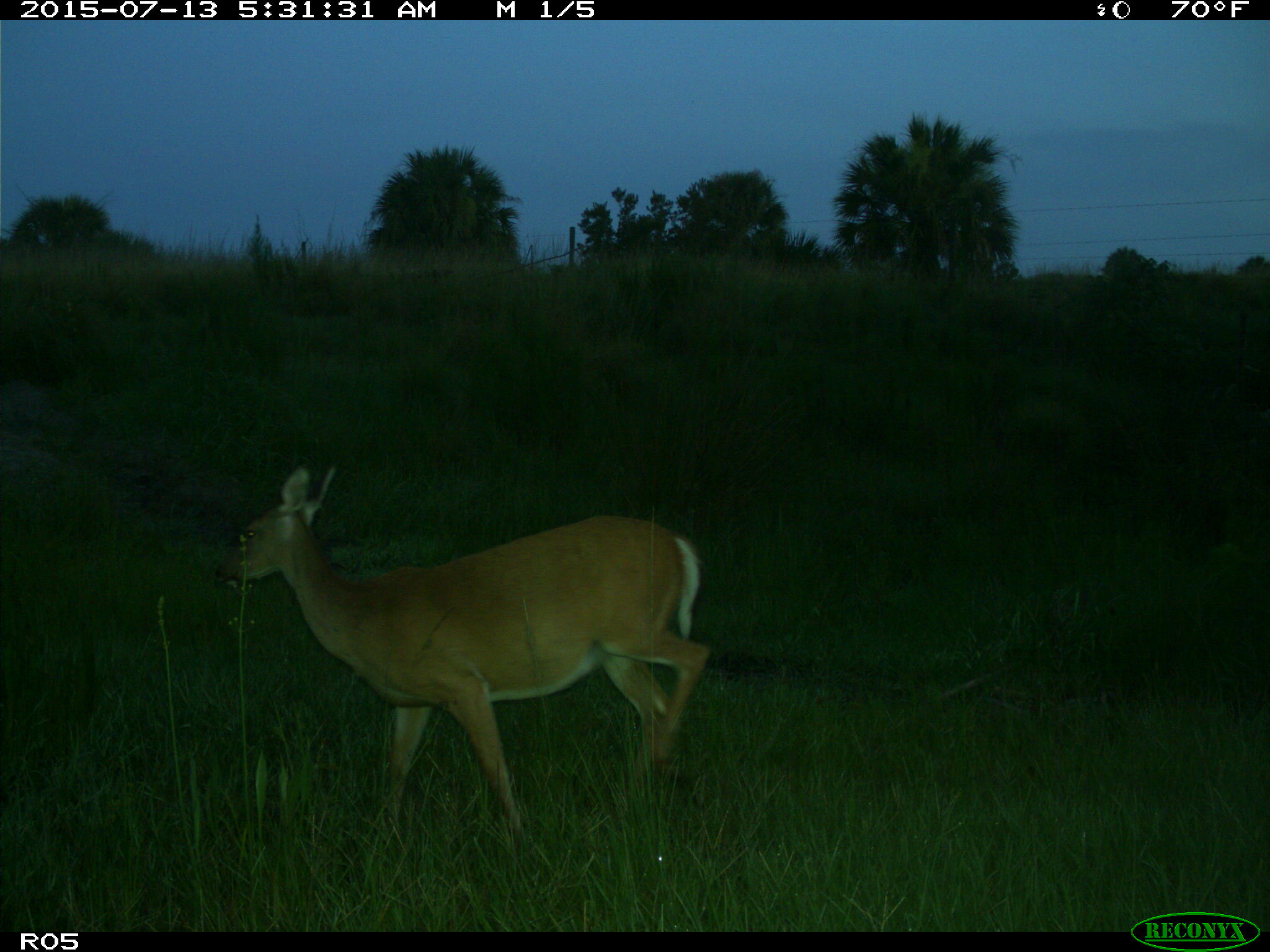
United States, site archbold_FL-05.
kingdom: Animalia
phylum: Chordata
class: Mammalia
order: Artiodactyla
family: Cervidae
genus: Odocoileus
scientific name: Odocoileus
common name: deer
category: unidentified deer